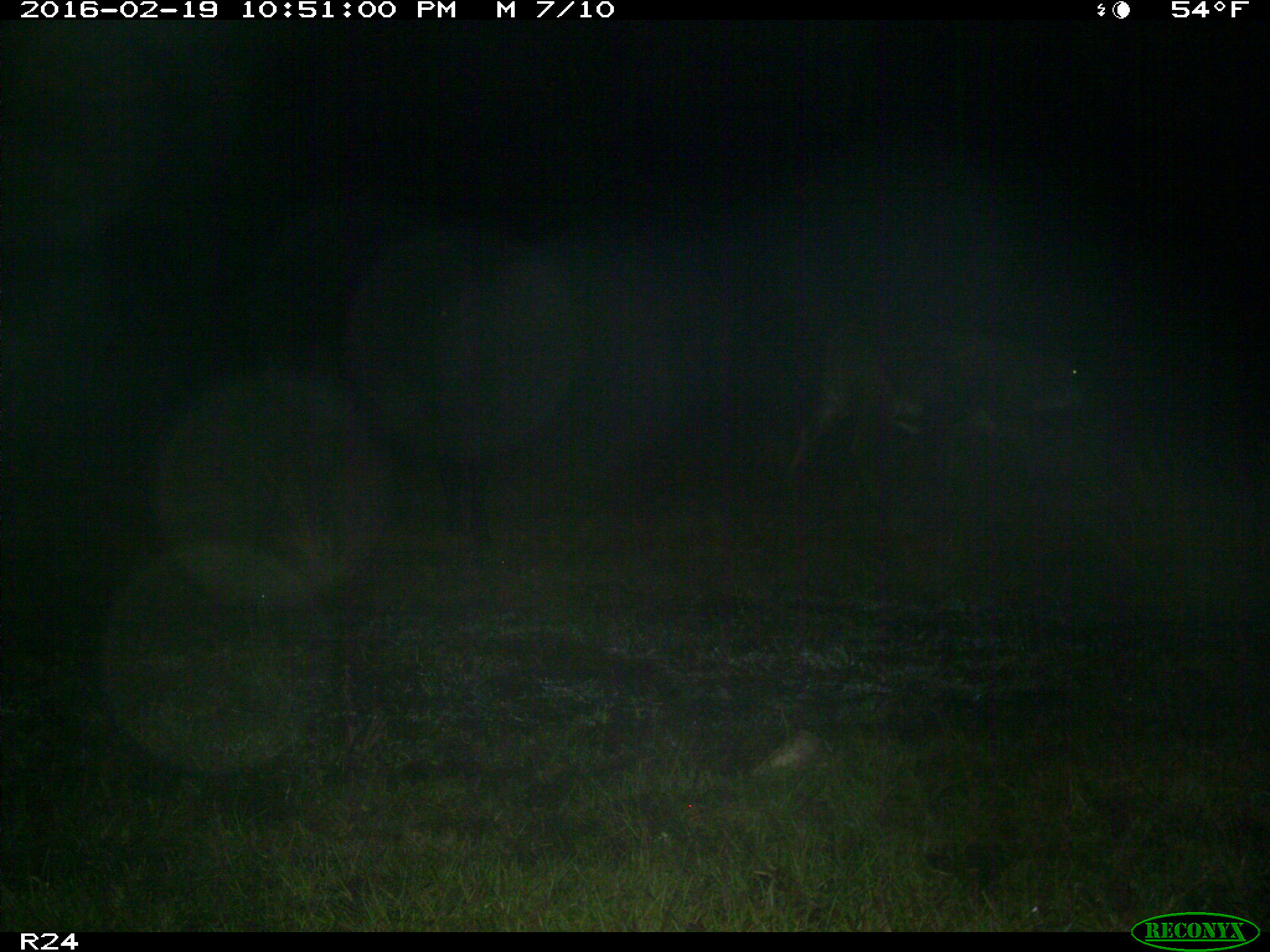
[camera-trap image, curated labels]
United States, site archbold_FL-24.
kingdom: Animalia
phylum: Chordata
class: Mammalia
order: Artiodactyla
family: Bovidae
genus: Bos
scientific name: Bos taurus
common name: domestic cow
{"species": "Bos taurus (domestic cow)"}